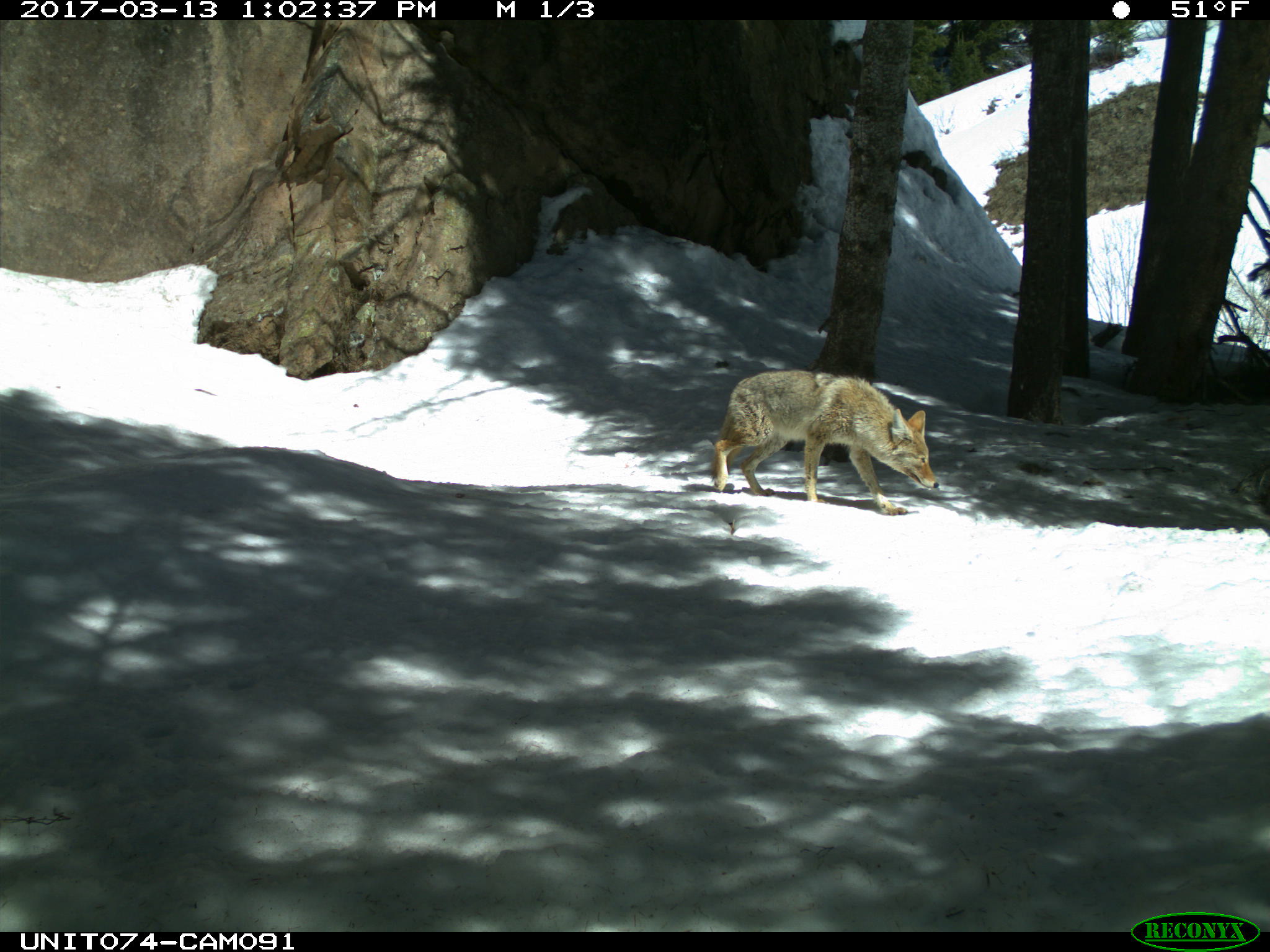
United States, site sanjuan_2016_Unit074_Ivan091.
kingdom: Animalia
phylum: Chordata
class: Mammalia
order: Carnivora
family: Canidae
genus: Canis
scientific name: Canis latrans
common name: coyote